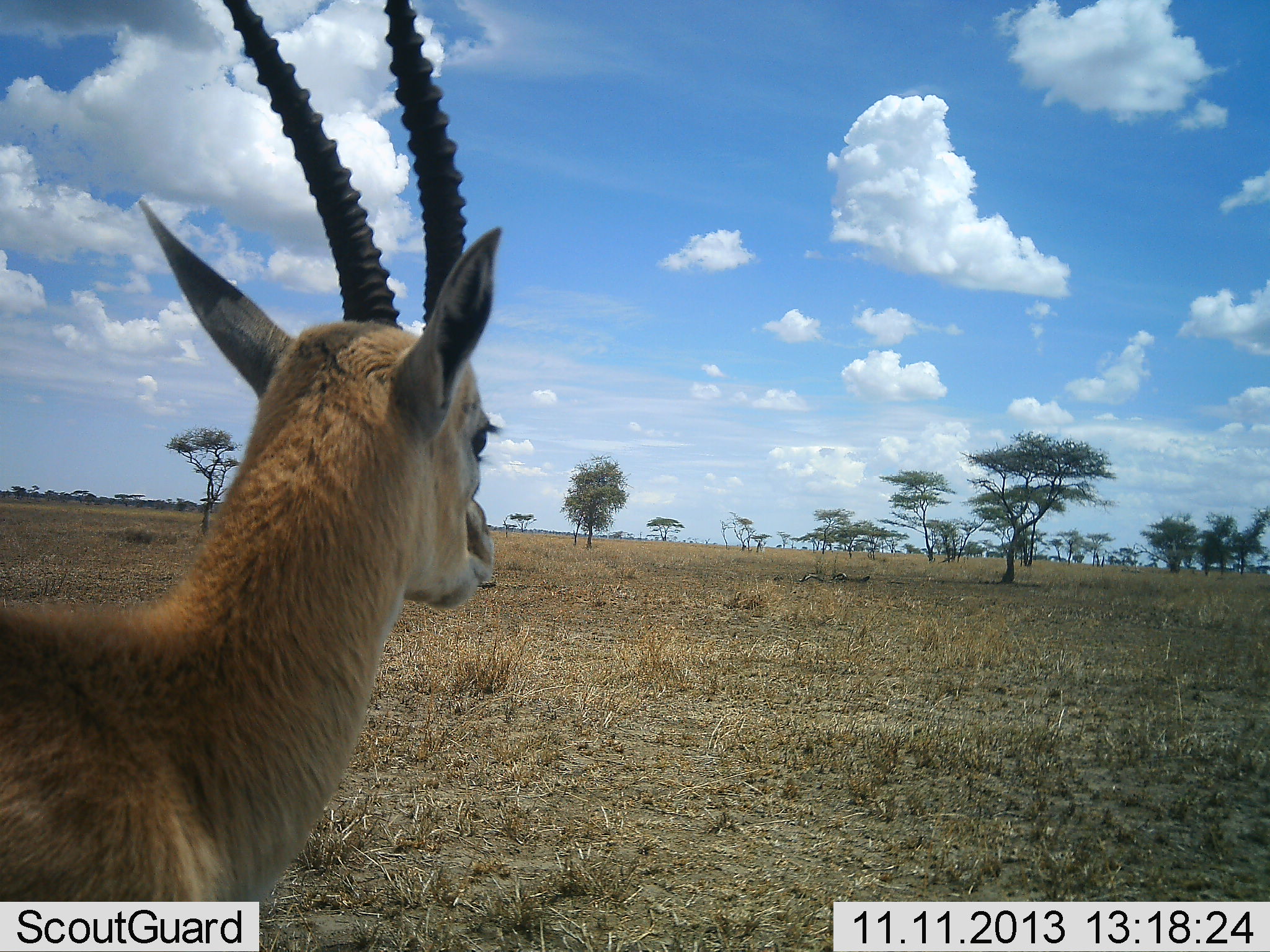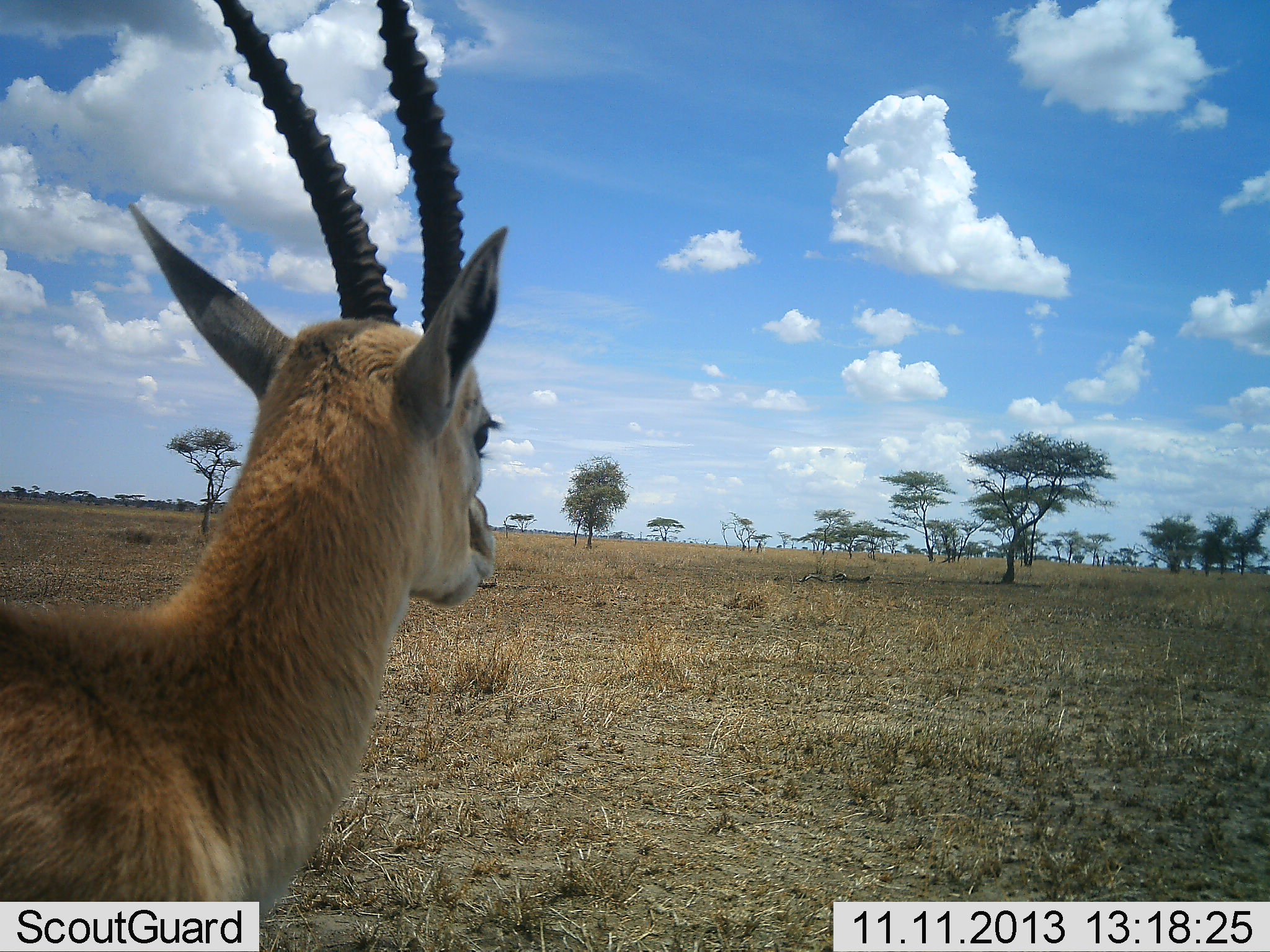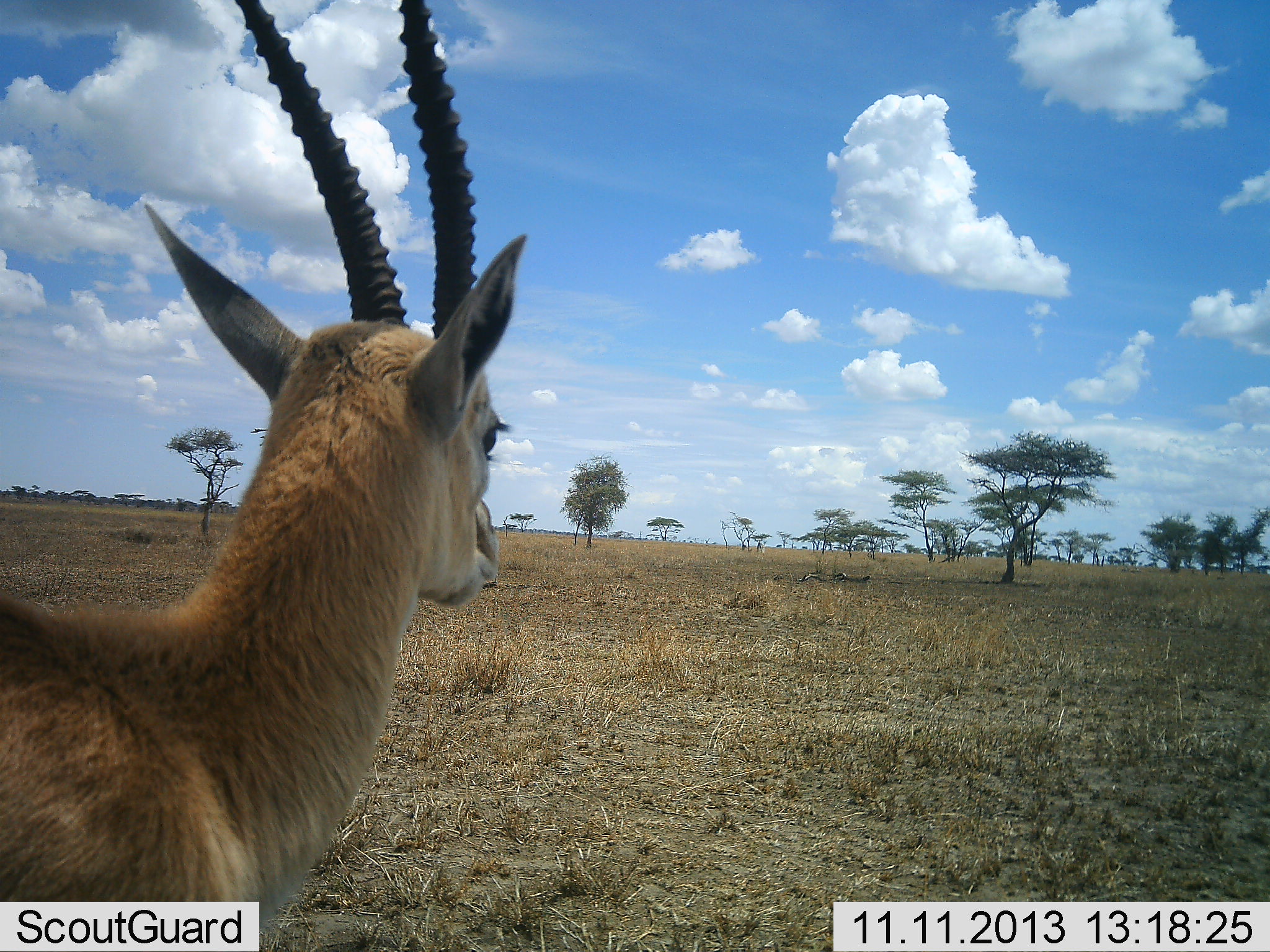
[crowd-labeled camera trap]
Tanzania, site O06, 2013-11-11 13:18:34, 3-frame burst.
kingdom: Animalia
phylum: Chordata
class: Mammalia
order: Artiodactyla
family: Bovidae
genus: Eudorcas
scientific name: Eudorcas thomsonii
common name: thomson's gazelle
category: gazellethomsons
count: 1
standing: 100%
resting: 0%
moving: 0%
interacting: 0%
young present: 0%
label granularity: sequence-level